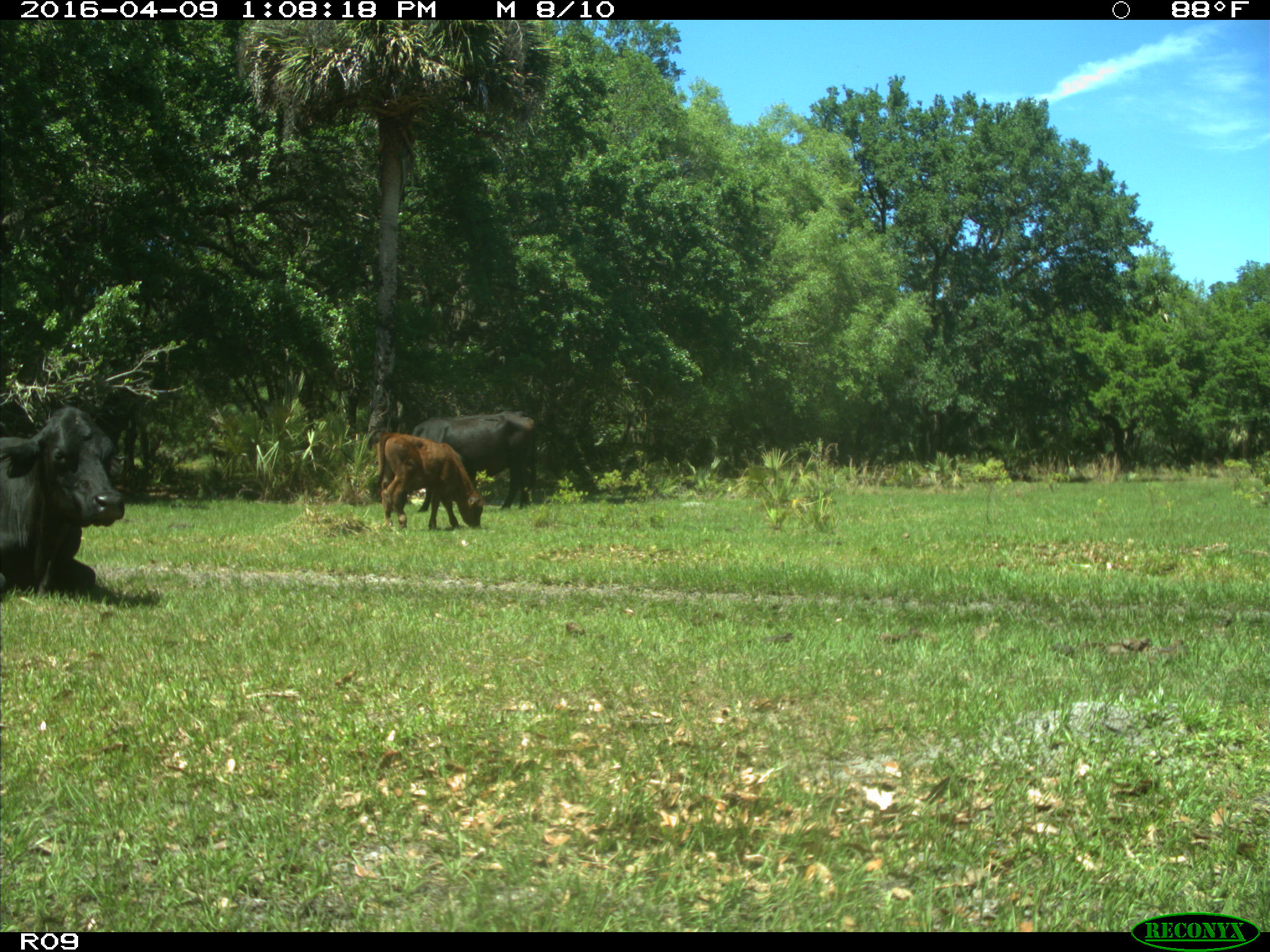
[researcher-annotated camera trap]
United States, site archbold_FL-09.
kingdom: Animalia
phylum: Chordata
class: Mammalia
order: Artiodactyla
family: Bovidae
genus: Bos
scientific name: Bos taurus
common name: domestic cow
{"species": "Bos taurus (domestic cow)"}